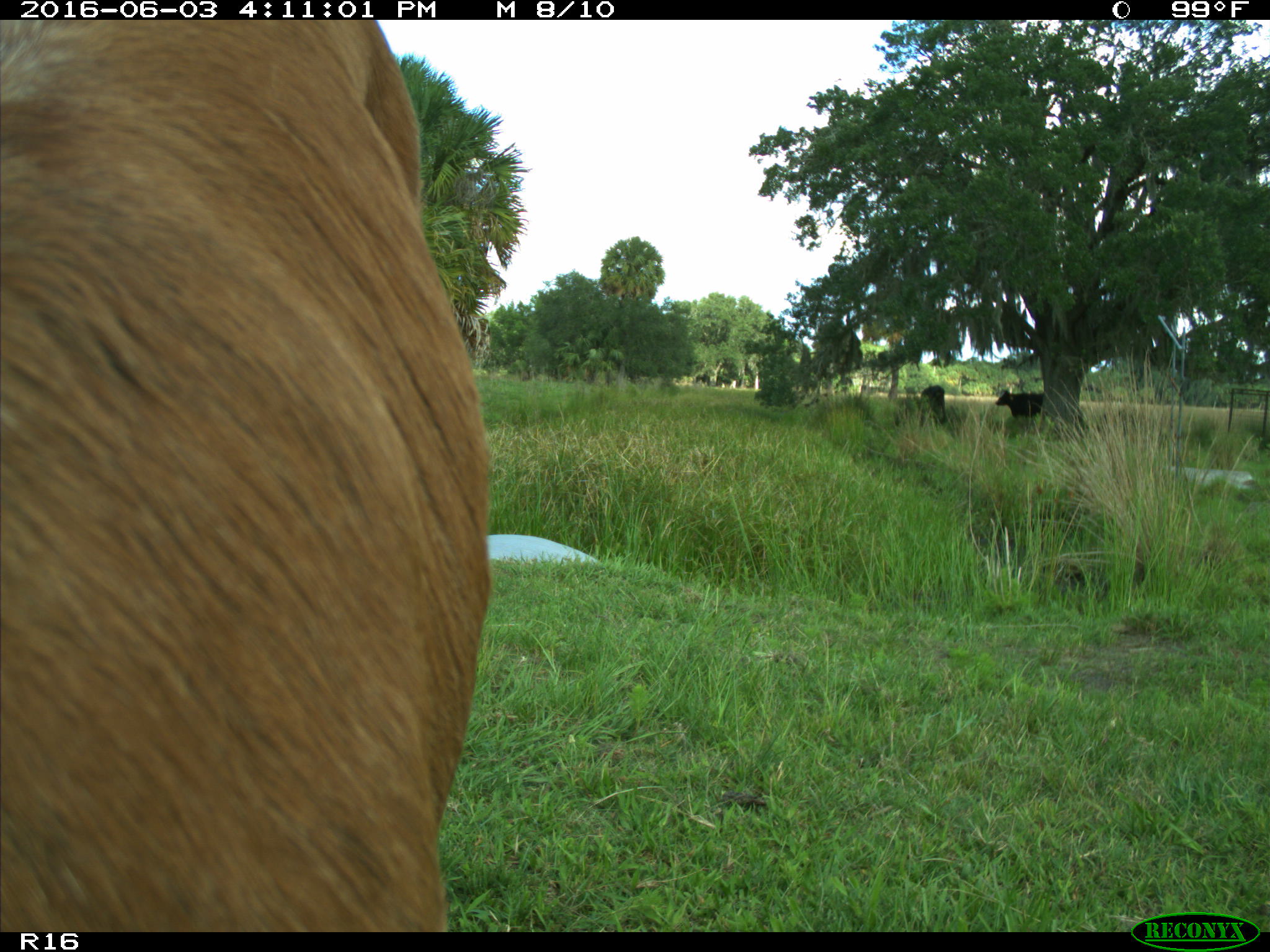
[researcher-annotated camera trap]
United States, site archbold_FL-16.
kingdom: Animalia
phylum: Chordata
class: Mammalia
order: Artiodactyla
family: Bovidae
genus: Bos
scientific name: Bos taurus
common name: domestic cow